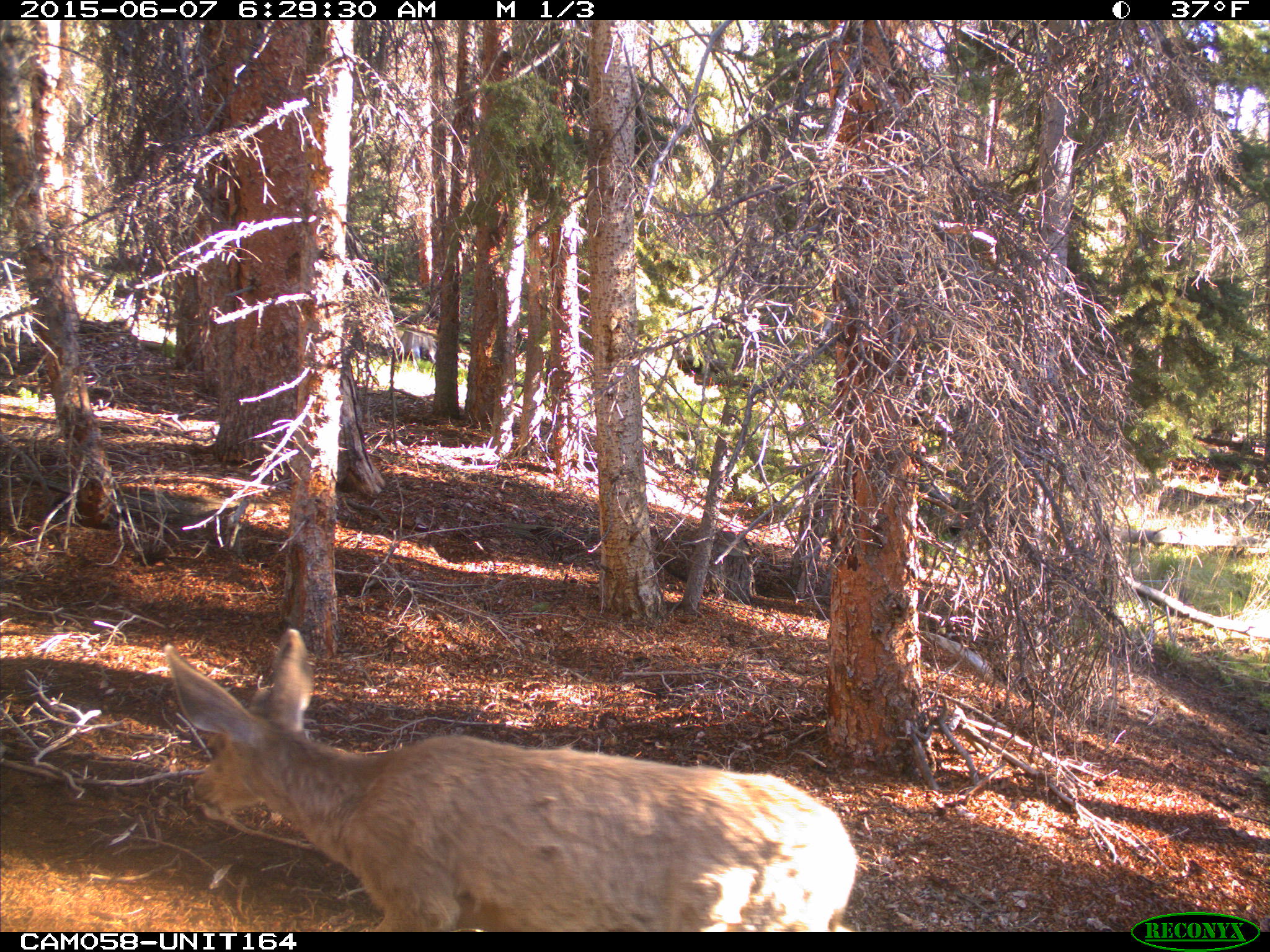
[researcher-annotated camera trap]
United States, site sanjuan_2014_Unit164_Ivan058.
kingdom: Animalia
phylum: Chordata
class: Mammalia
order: Artiodactyla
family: Cervidae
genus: Odocoileus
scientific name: Odocoileus hemionus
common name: mule deer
Odocoileus hemionus (mule deer).